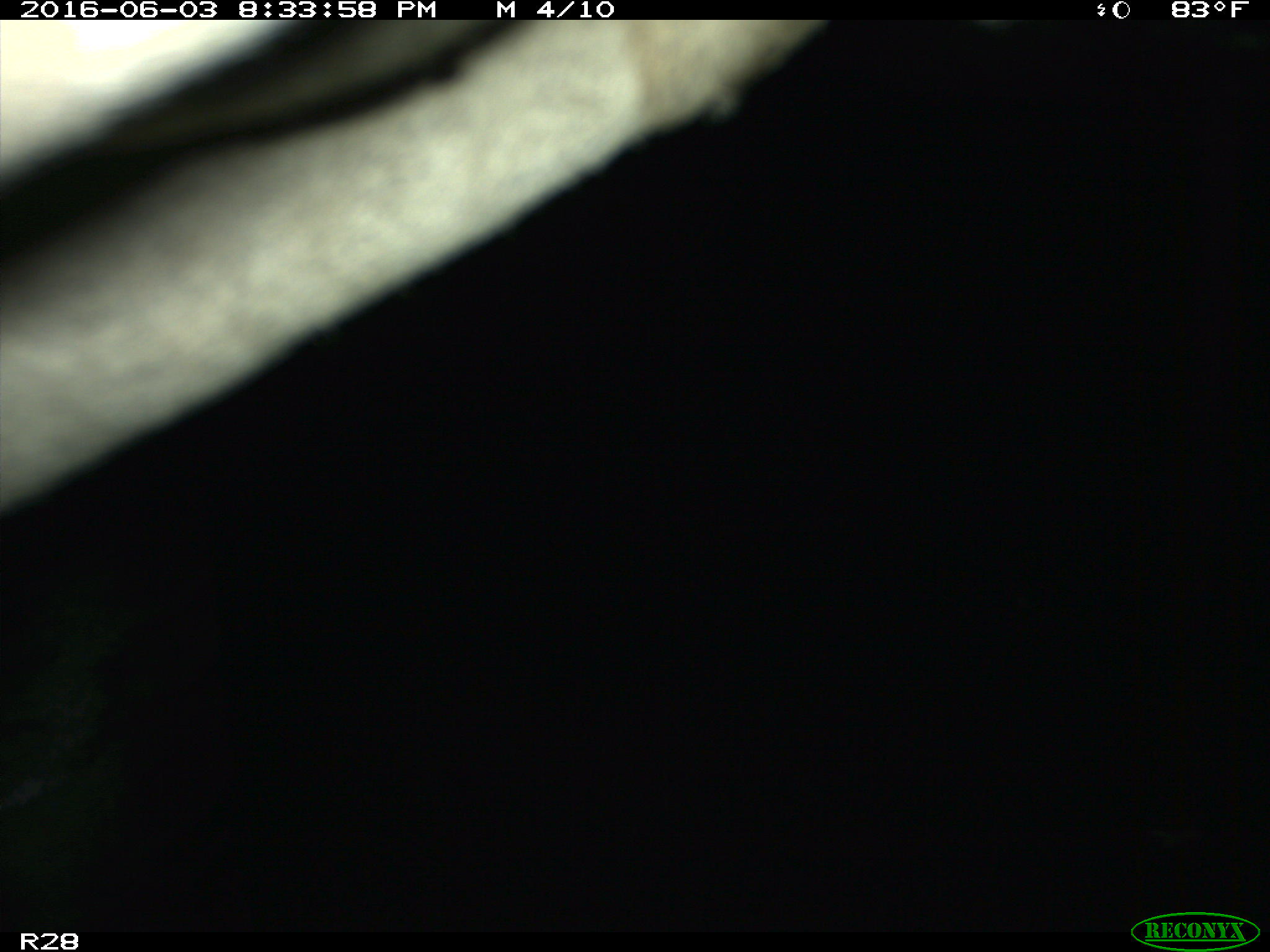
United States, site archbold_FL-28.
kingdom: Animalia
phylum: Chordata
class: Mammalia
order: Artiodactyla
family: Bovidae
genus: Bos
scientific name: Bos taurus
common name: domestic cow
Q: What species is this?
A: Bos taurus (domestic cow).